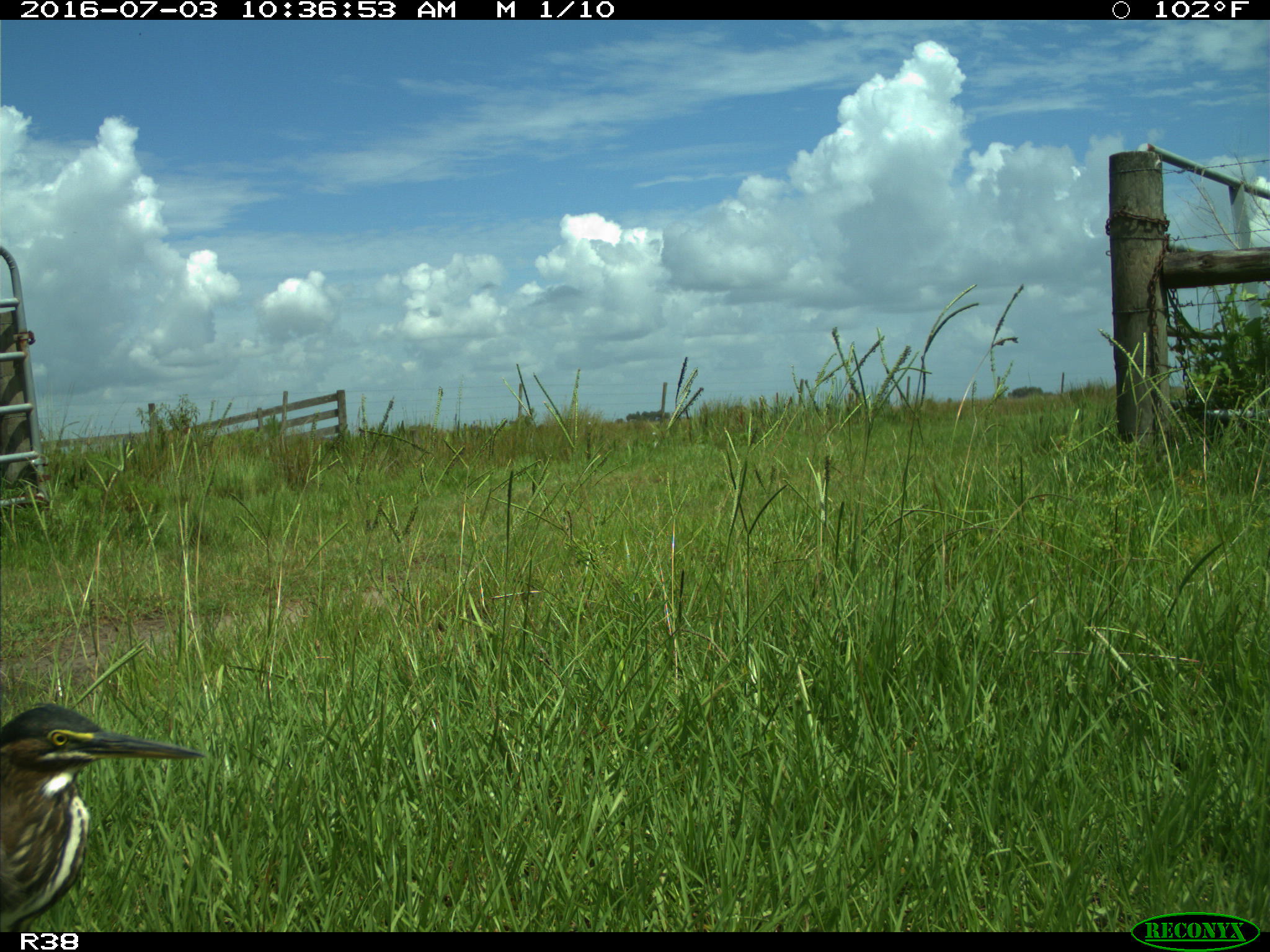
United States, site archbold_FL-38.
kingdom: Animalia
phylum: Chordata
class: Aves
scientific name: Aves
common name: birds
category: unidentified bird